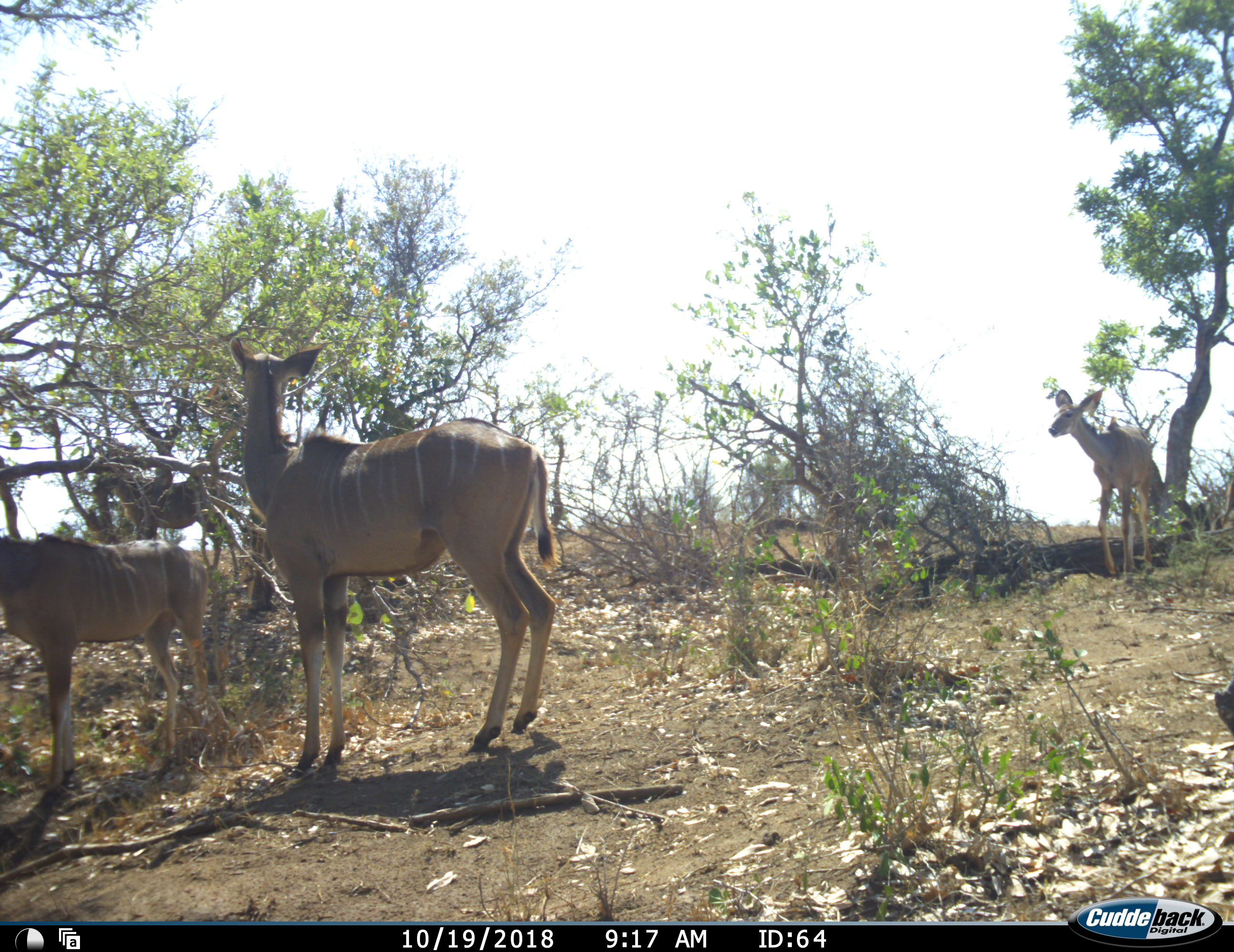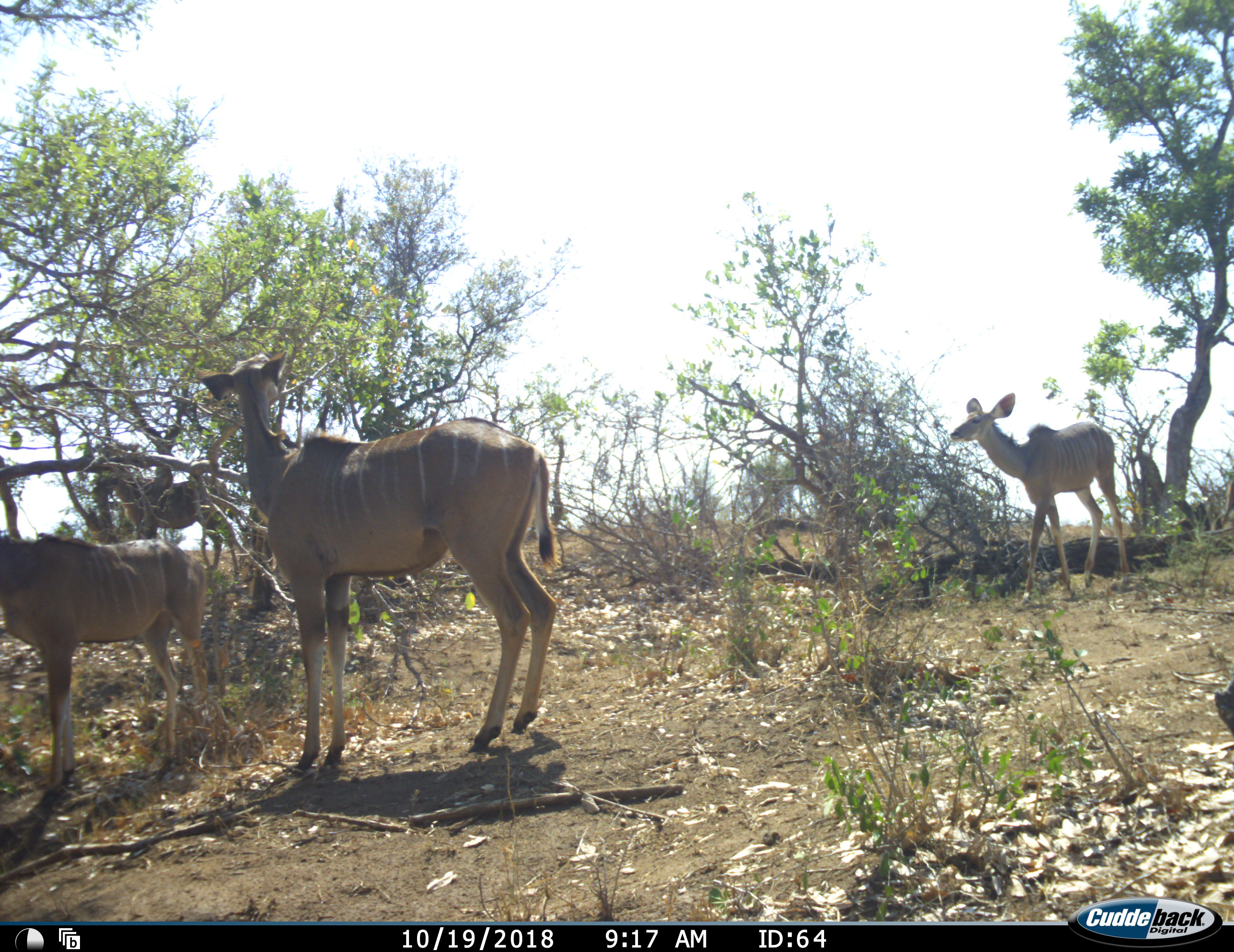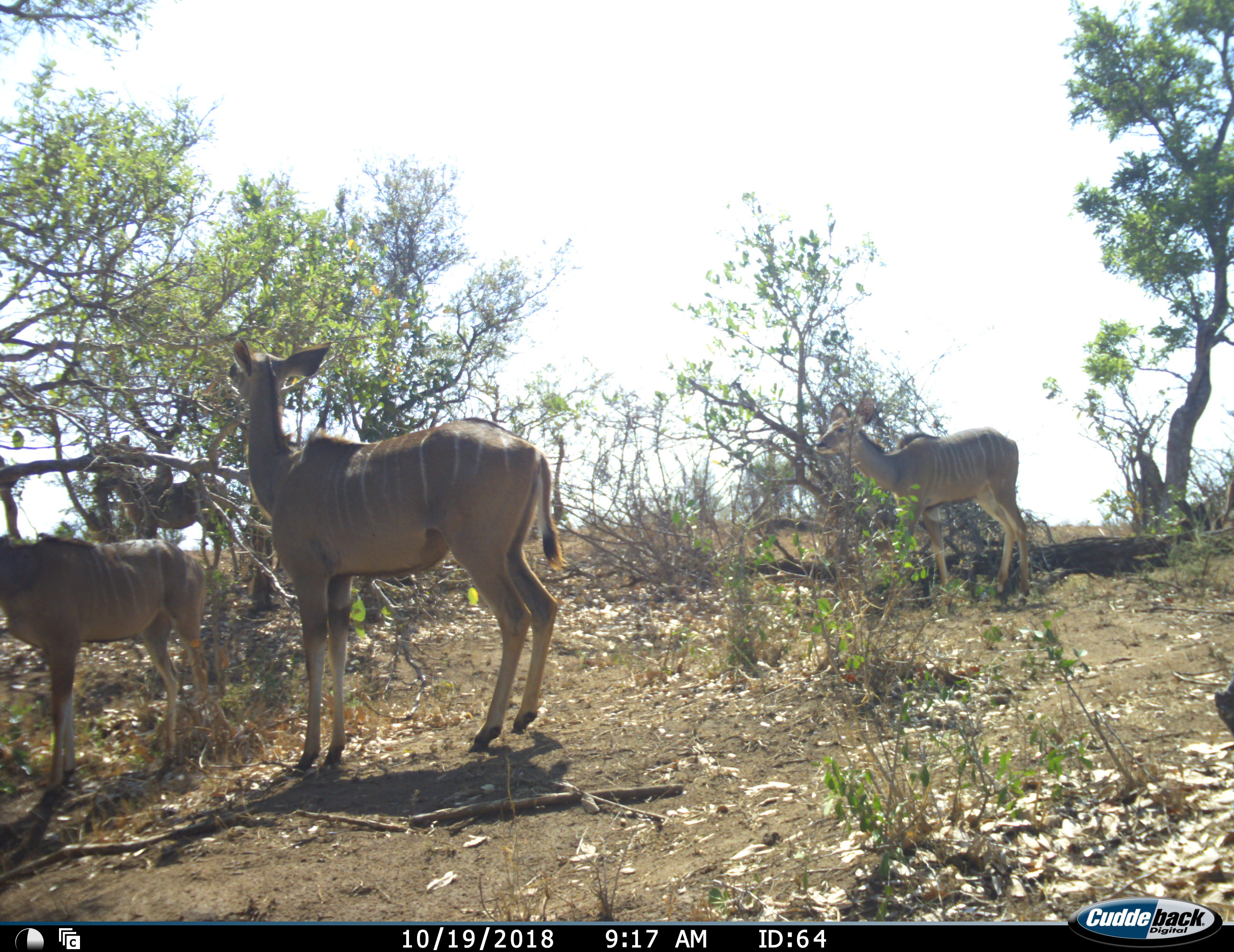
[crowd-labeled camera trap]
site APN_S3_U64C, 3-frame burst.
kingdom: Animalia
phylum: Chordata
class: Mammalia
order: Artiodactyla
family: Bovidae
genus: Tragelaphus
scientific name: Tragelaphus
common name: kudu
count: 4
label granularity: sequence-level